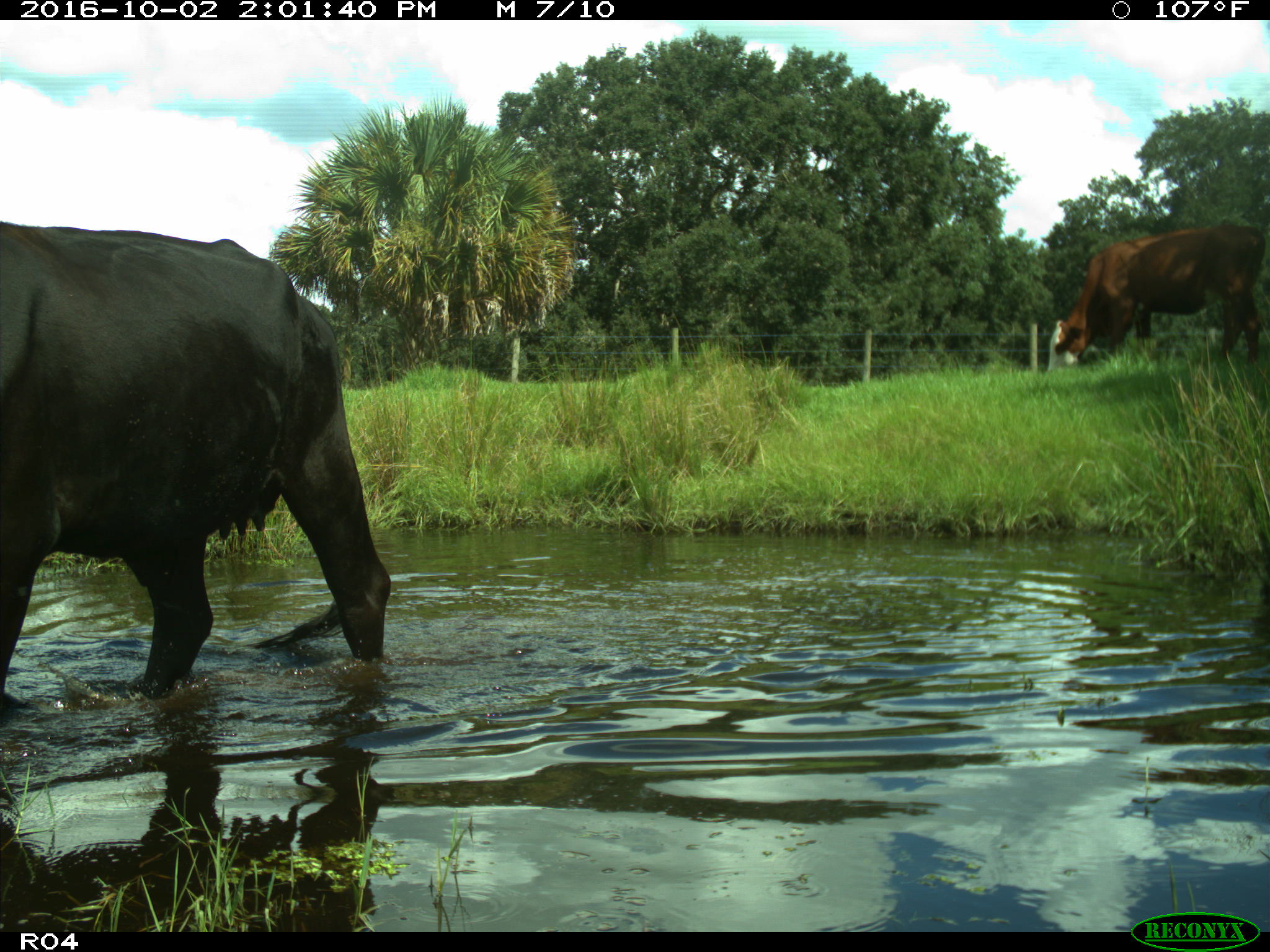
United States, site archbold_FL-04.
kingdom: Animalia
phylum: Chordata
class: Mammalia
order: Artiodactyla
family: Bovidae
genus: Bos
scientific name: Bos taurus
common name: domestic cow